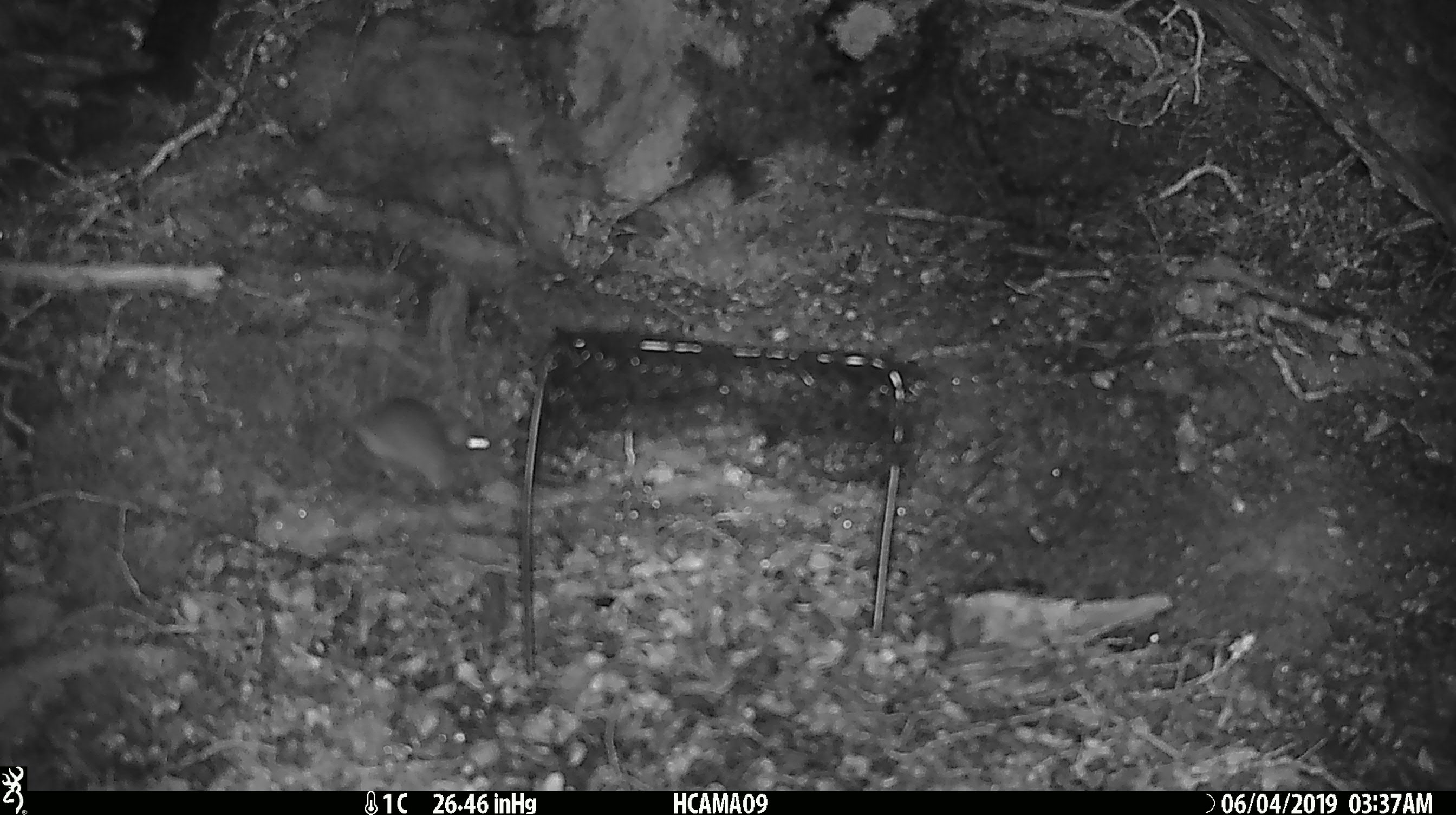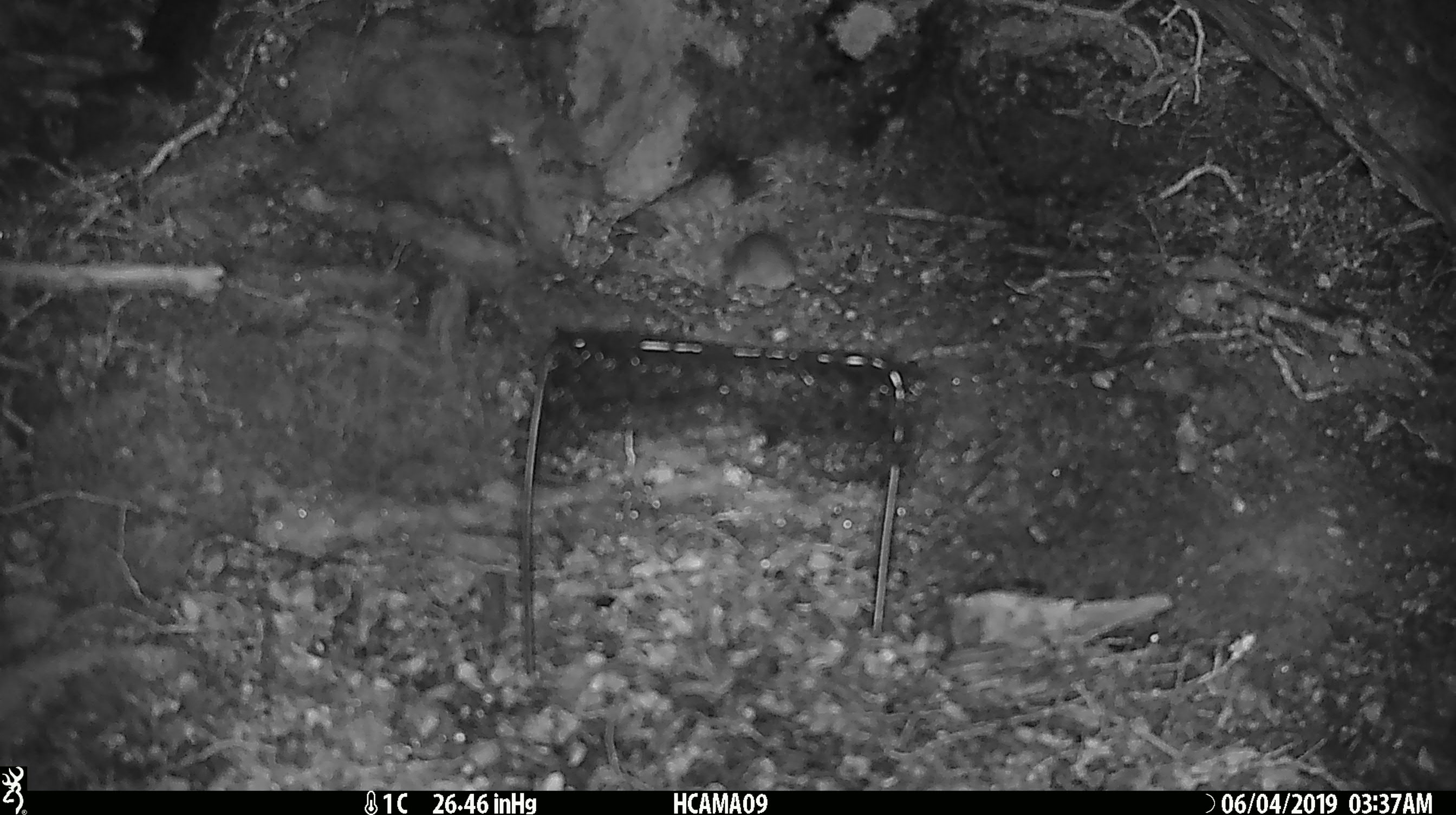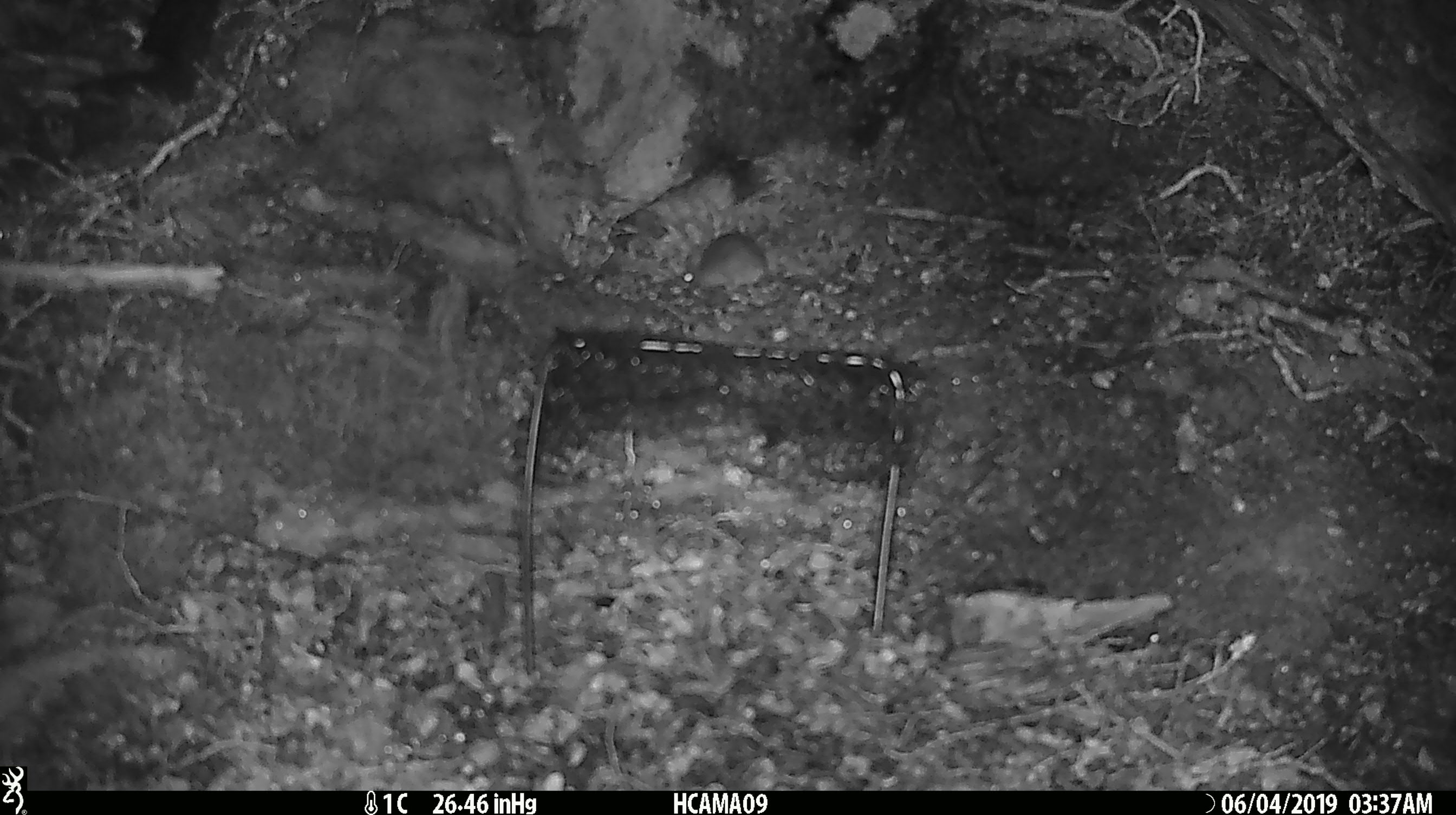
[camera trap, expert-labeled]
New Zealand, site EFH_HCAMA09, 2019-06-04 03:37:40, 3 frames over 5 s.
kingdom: Animalia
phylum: Chordata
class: Mammalia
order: Rodentia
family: Muridae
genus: Rattus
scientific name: Rattus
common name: rat